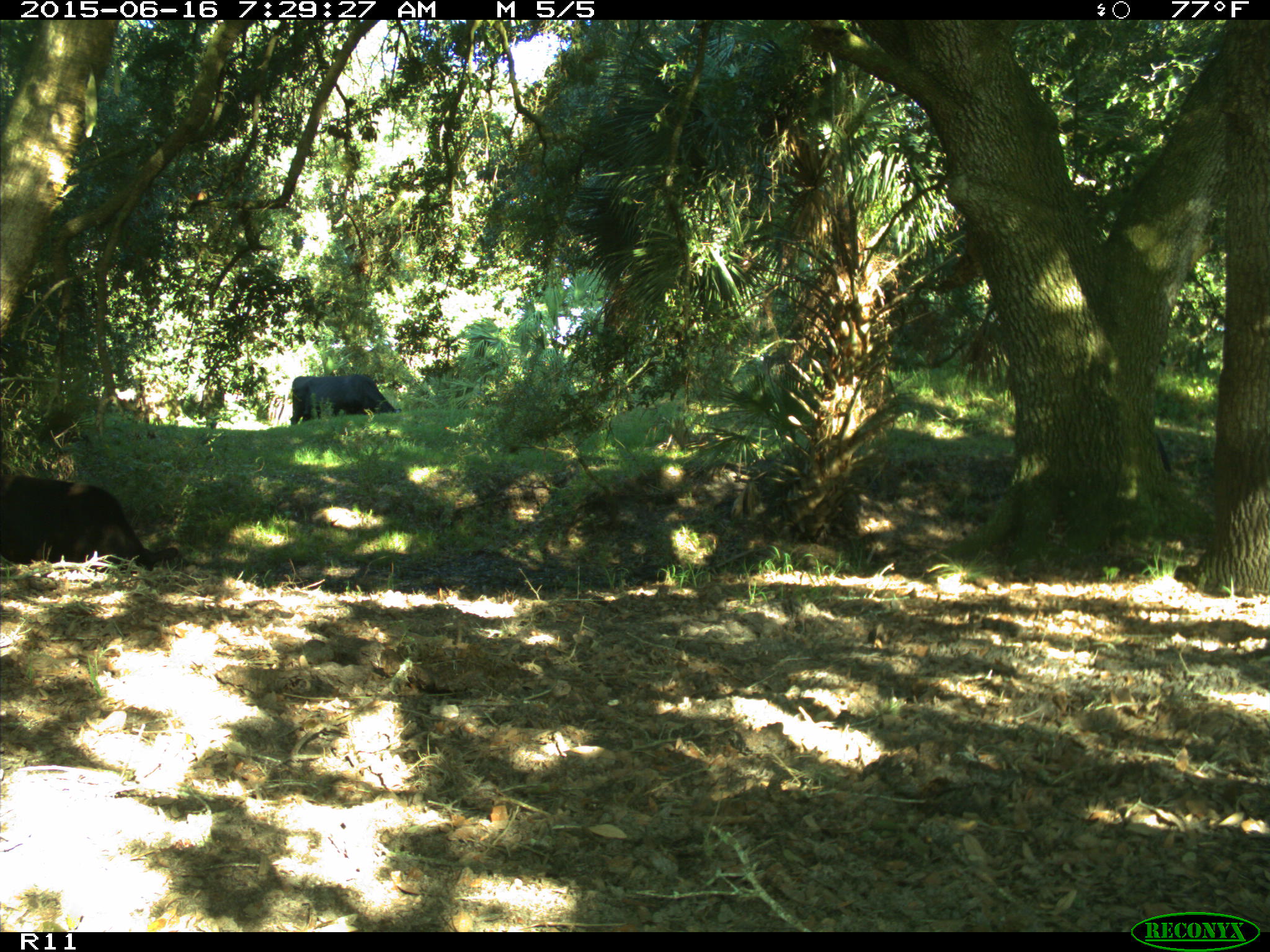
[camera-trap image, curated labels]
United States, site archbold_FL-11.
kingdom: Animalia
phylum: Chordata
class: Mammalia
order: Artiodactyla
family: Bovidae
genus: Bos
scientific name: Bos taurus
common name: domestic cow